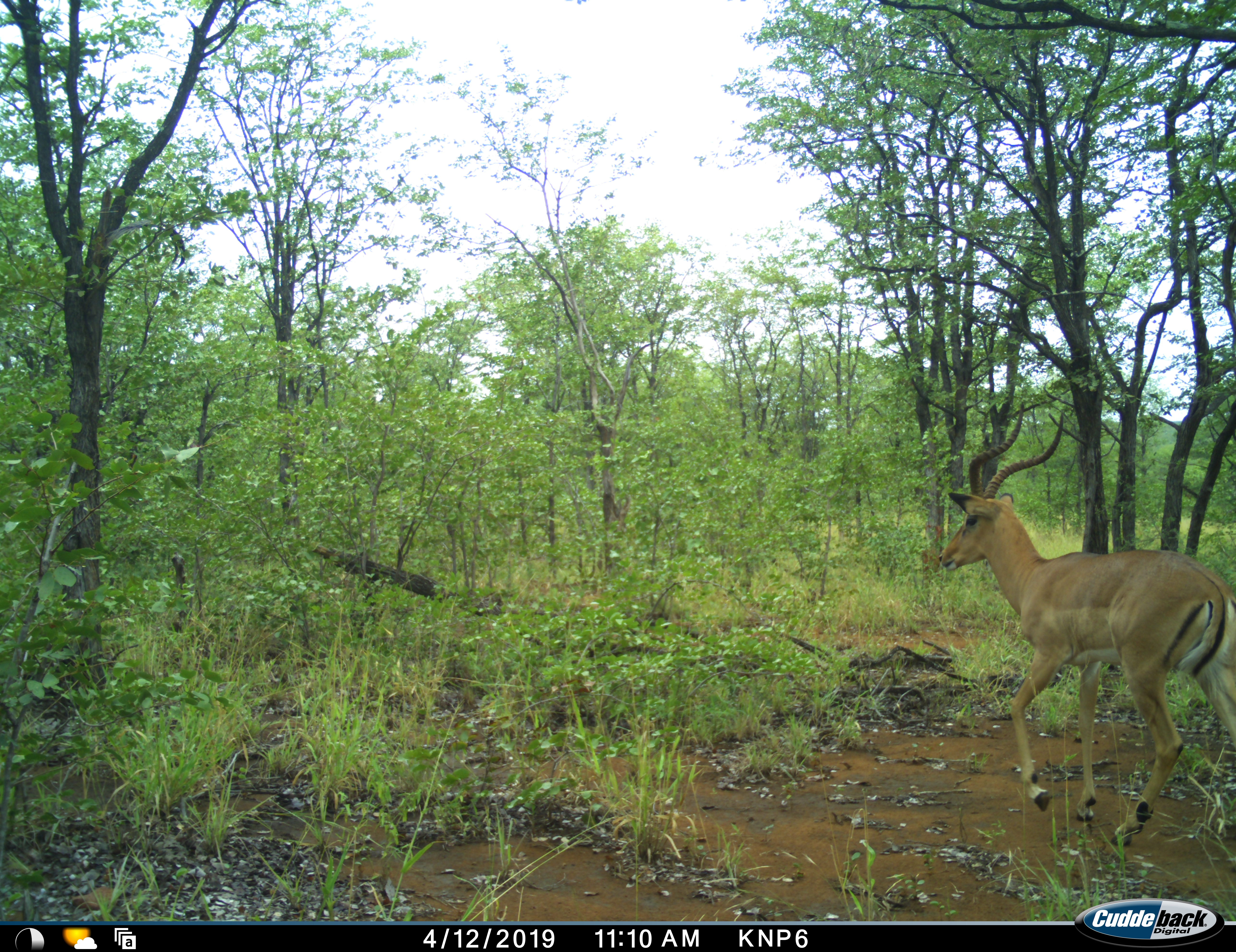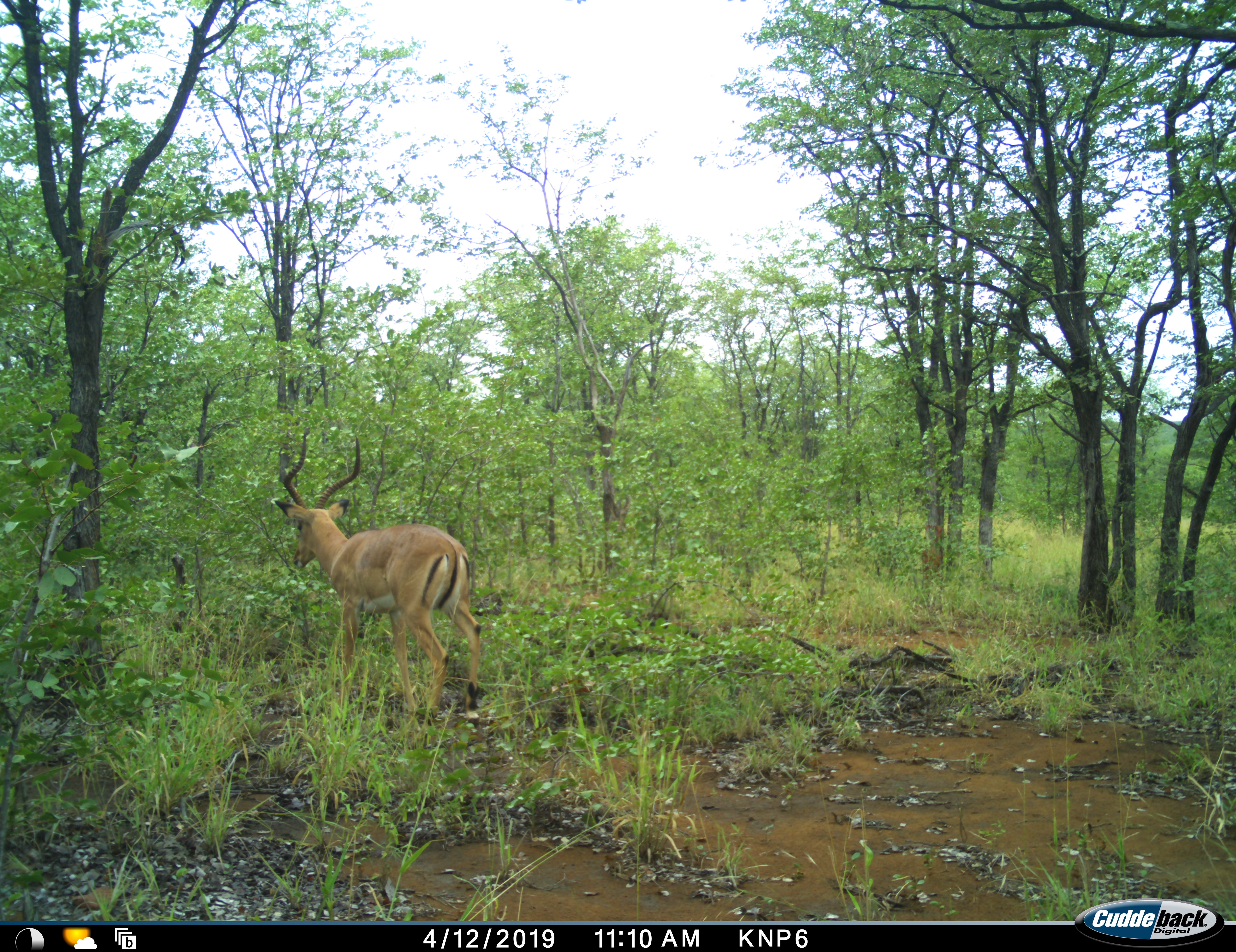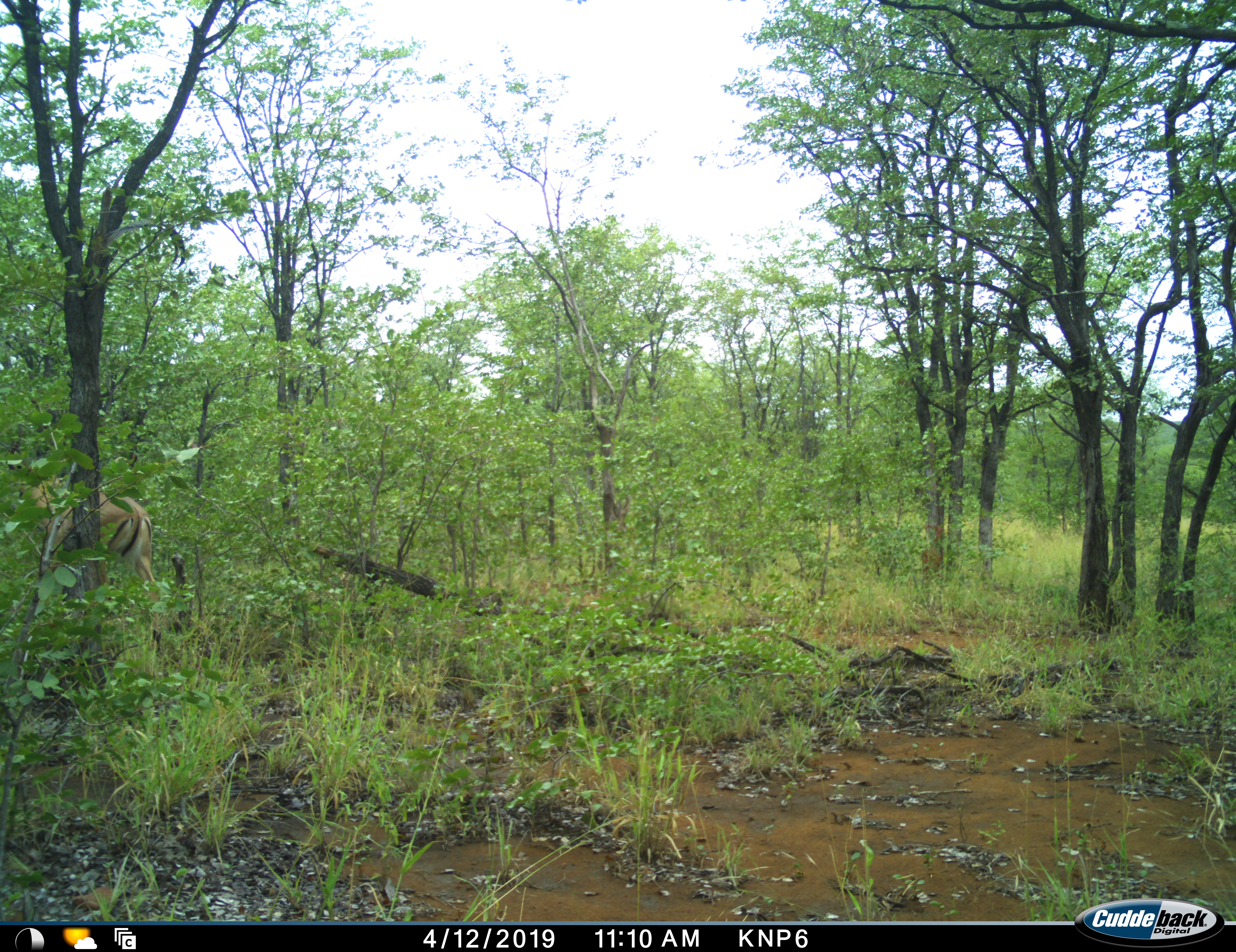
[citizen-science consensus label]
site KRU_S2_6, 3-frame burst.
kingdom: Animalia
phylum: Chordata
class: Mammalia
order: Artiodactyla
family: Bovidae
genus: Aepyceros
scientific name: Aepyceros melampus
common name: impala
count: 1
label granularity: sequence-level